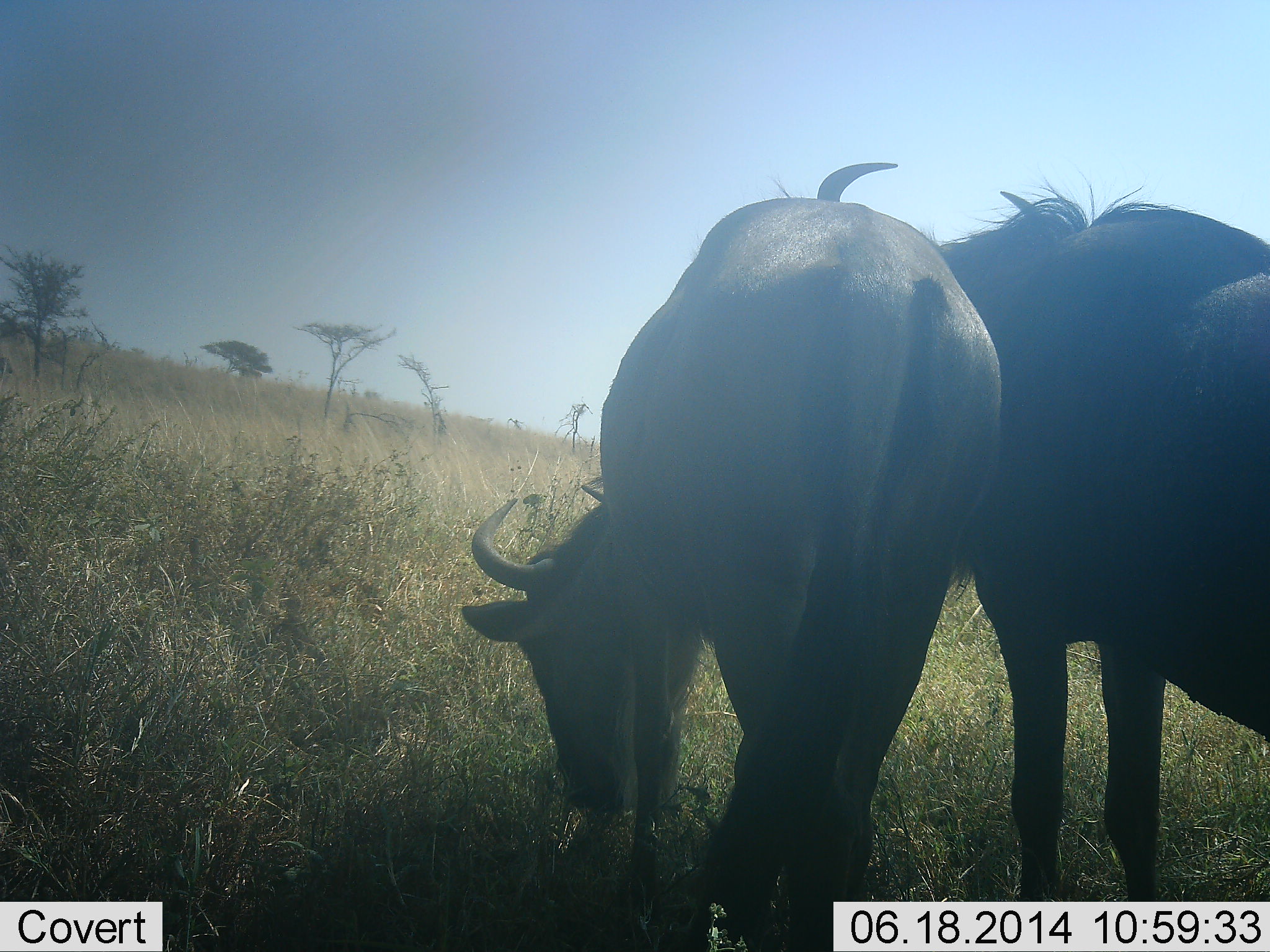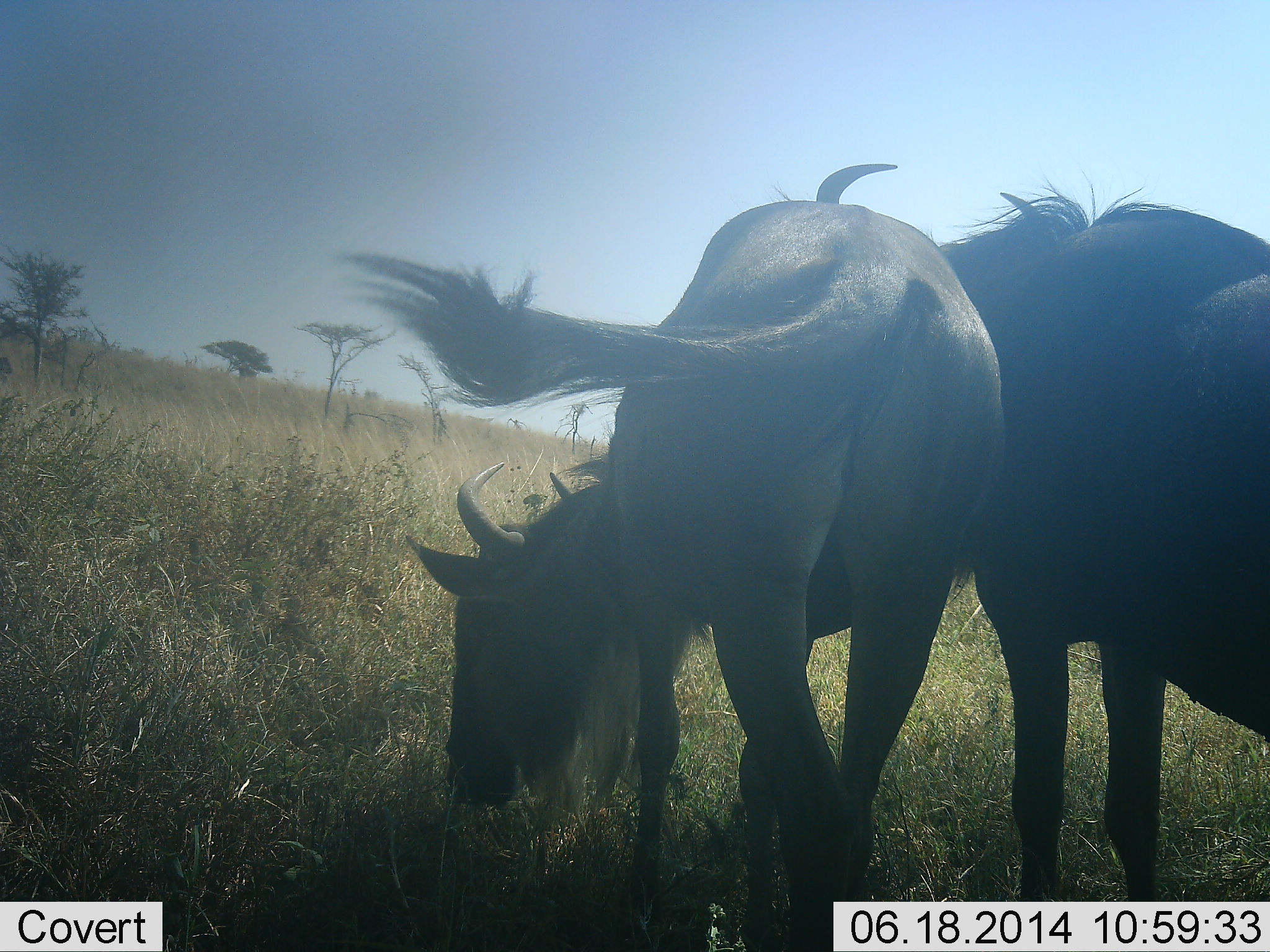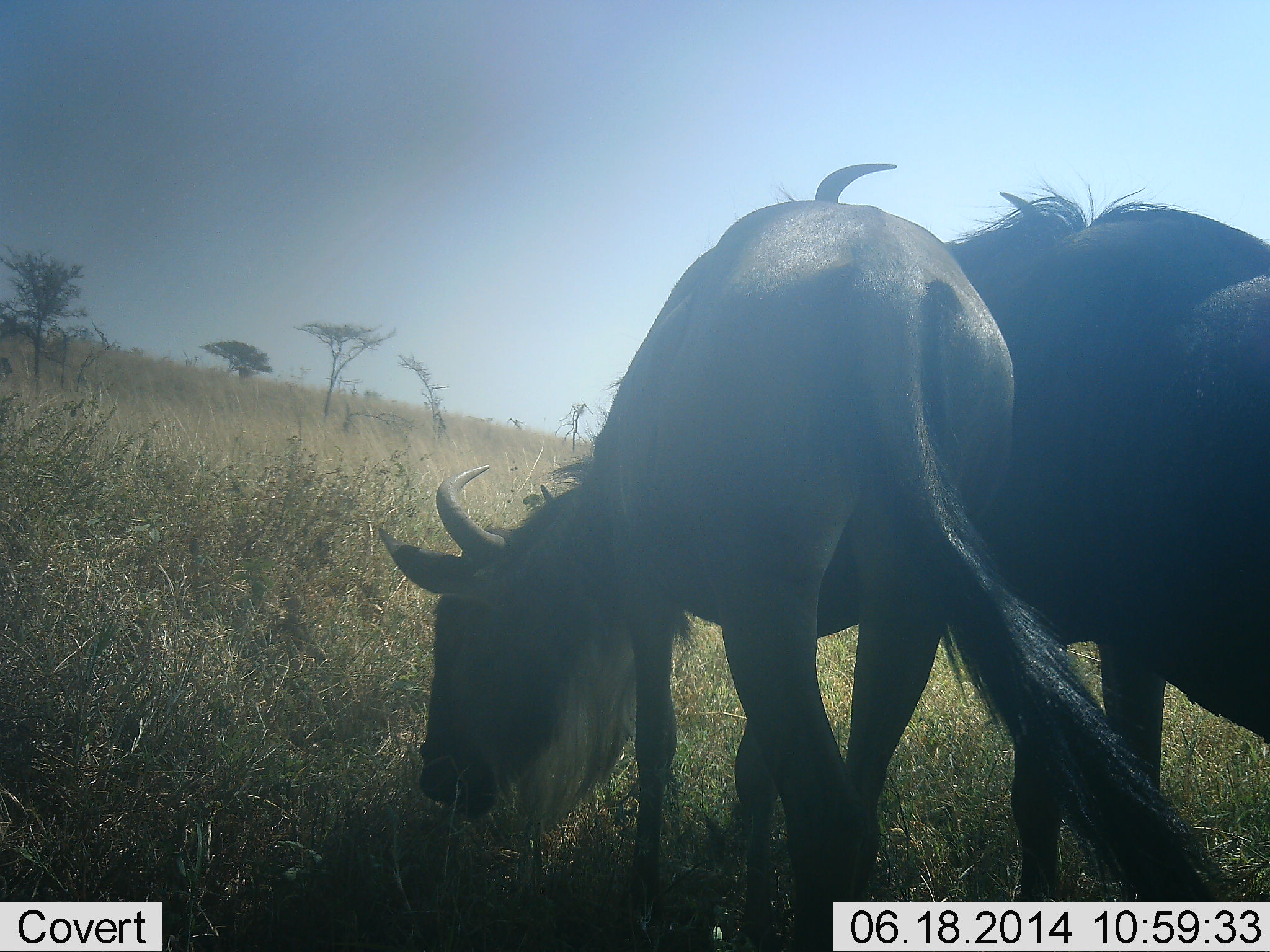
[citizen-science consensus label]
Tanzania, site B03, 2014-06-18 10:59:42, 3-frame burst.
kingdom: Animalia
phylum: Chordata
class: Mammalia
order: Artiodactyla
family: Bovidae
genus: Connochaetes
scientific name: Connochaetes taurinus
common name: blue wildebeest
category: wildebeest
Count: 2.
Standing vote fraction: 70%.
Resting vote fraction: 0%.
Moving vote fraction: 10%.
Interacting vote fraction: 0%.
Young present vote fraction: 0%.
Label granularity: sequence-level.